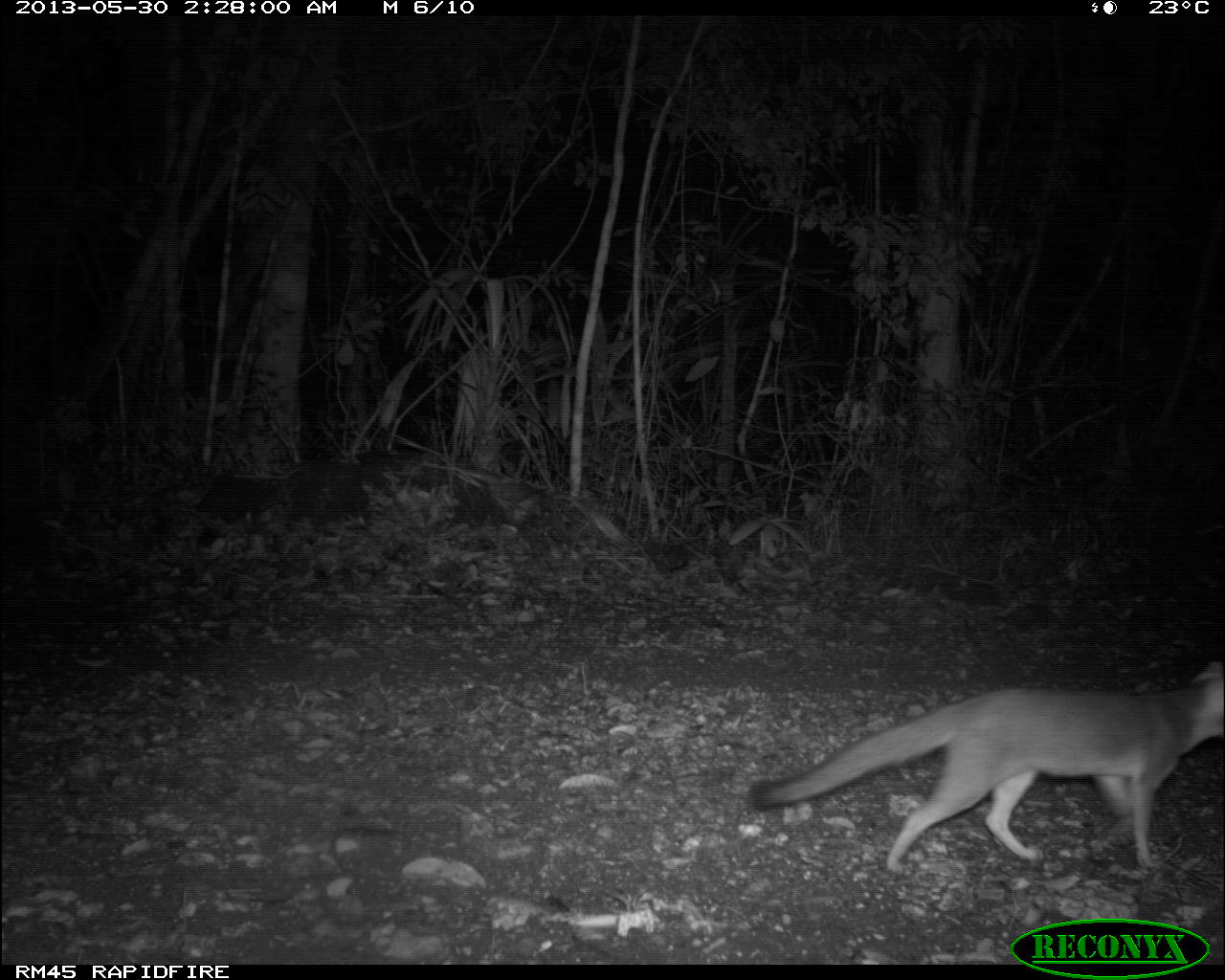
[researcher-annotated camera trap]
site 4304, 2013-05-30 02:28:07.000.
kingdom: Animalia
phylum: Chordata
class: Mammalia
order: Carnivora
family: Canidae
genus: Urocyon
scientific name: Urocyon cinereoargenteus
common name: gray fox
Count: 2.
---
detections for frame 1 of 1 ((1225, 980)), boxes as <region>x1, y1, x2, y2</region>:
urocyon cinereoargenteus: <region>749, 660, 1225, 872</region>